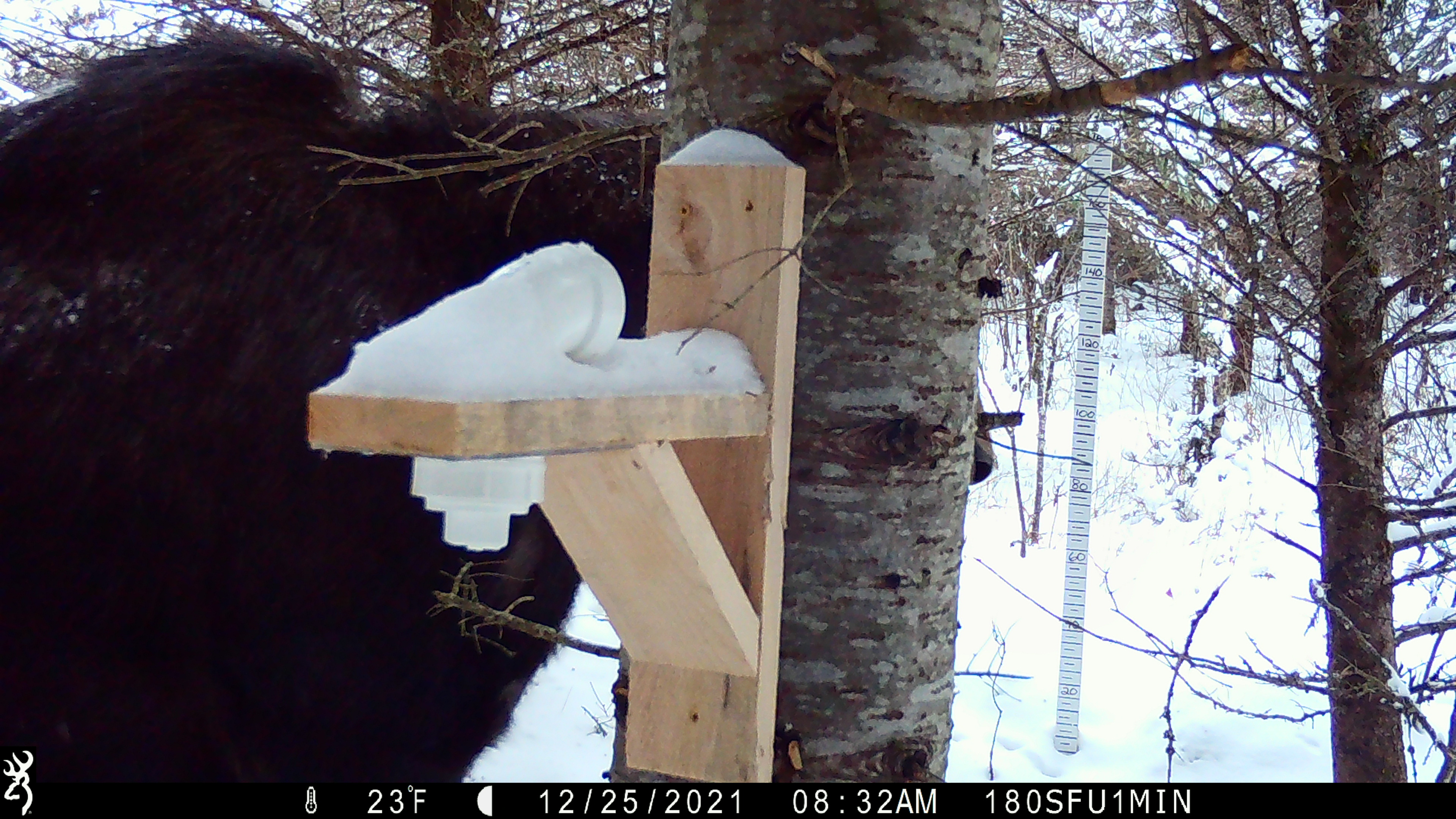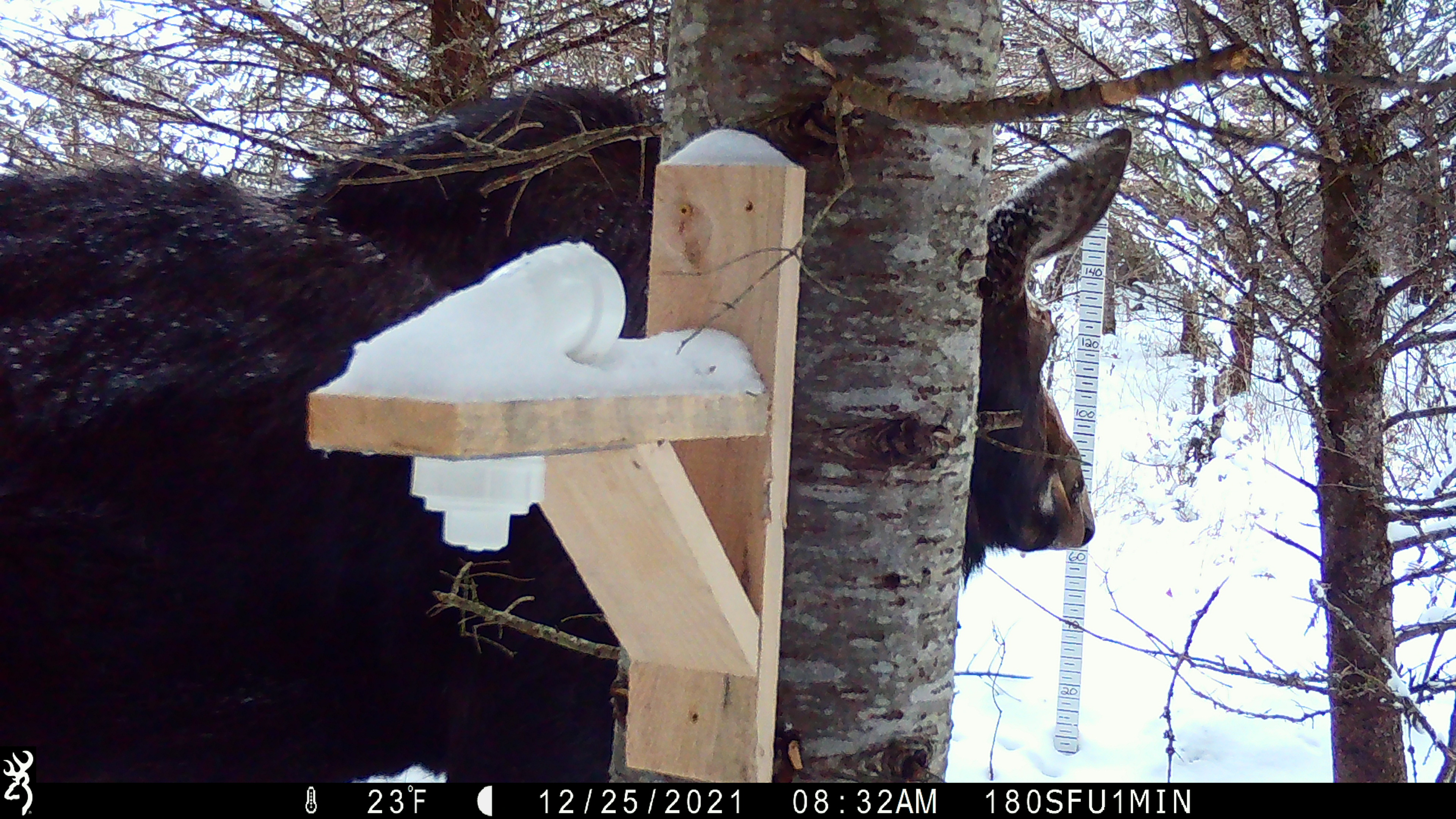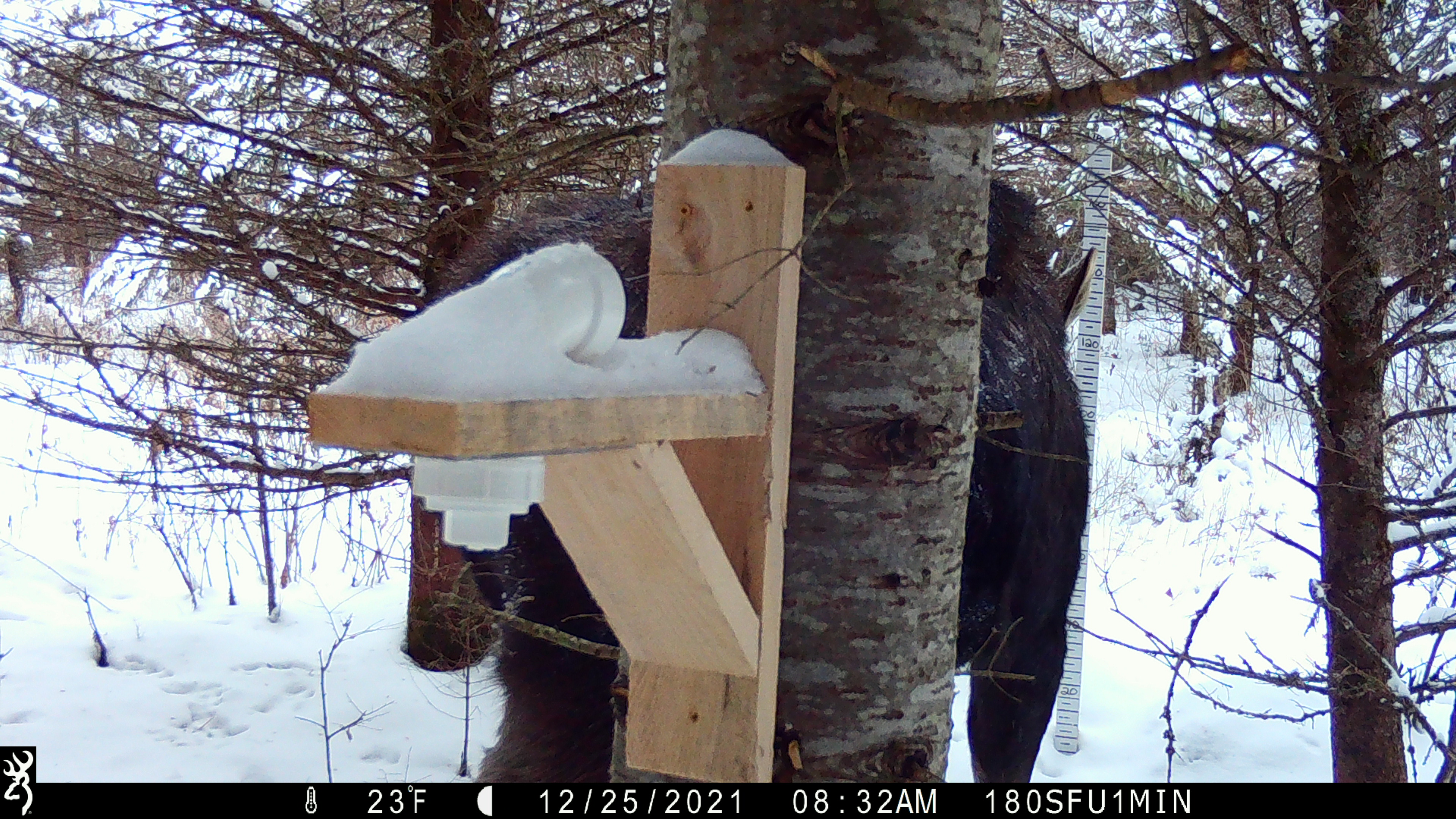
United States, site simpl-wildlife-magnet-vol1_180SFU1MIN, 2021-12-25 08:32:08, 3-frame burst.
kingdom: Animalia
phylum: Chordata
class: Mammalia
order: Artiodactyla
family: Cervidae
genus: Alces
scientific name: Alces alces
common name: moose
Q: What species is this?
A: Moose (Alces alces).